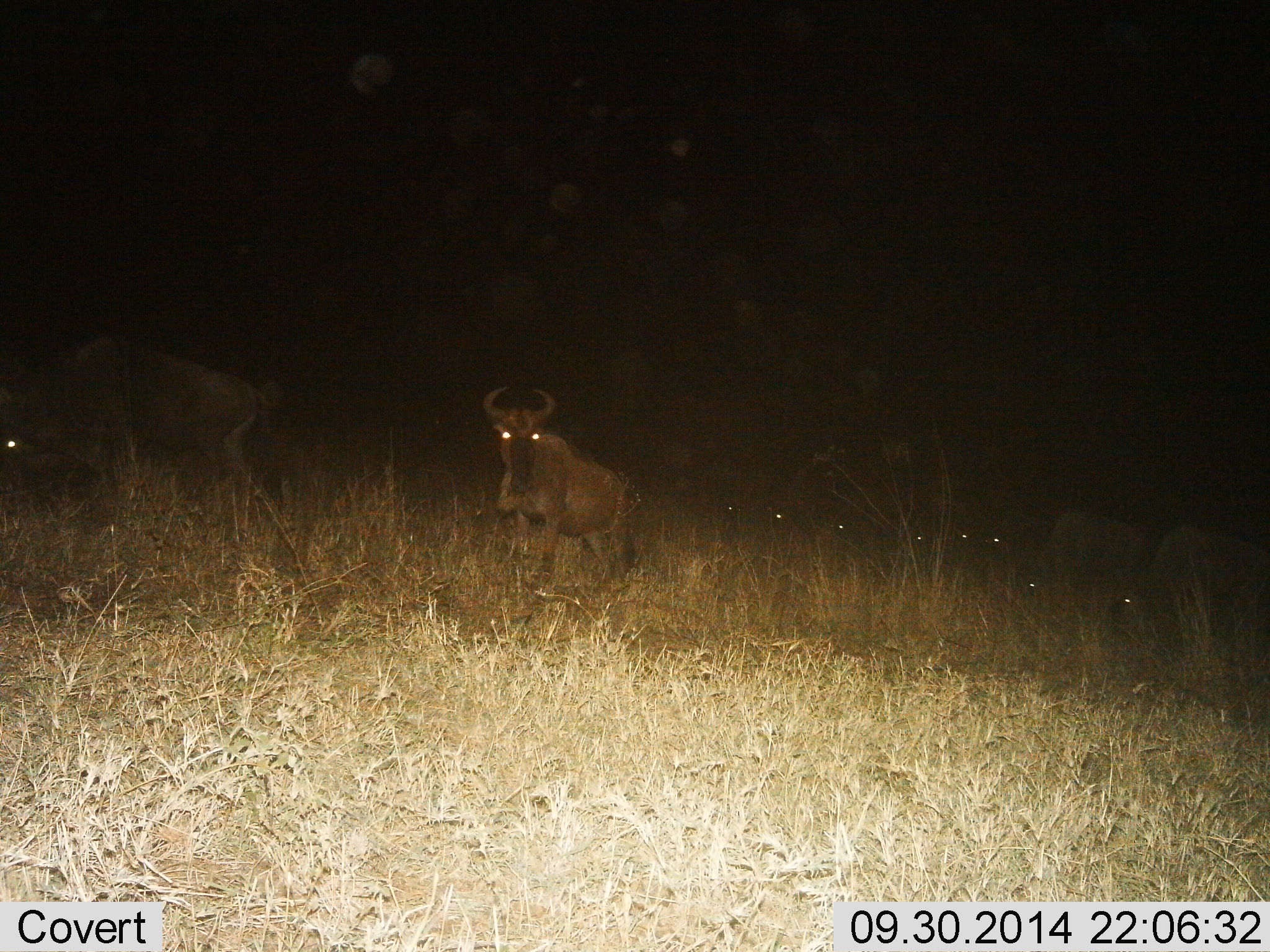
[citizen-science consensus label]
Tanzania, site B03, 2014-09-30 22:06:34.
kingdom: Animalia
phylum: Chordata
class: Mammalia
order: Artiodactyla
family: Bovidae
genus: Connochaetes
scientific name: Connochaetes taurinus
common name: blue wildebeest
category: wildebeest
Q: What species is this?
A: Wildebeest (blue wildebeest) (Connochaetes taurinus).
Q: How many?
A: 10.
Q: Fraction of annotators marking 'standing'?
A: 100%.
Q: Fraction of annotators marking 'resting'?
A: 10%.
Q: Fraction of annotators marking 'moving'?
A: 10%.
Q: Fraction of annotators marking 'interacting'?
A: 0%.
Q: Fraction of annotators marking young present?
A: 0%.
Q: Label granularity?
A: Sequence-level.